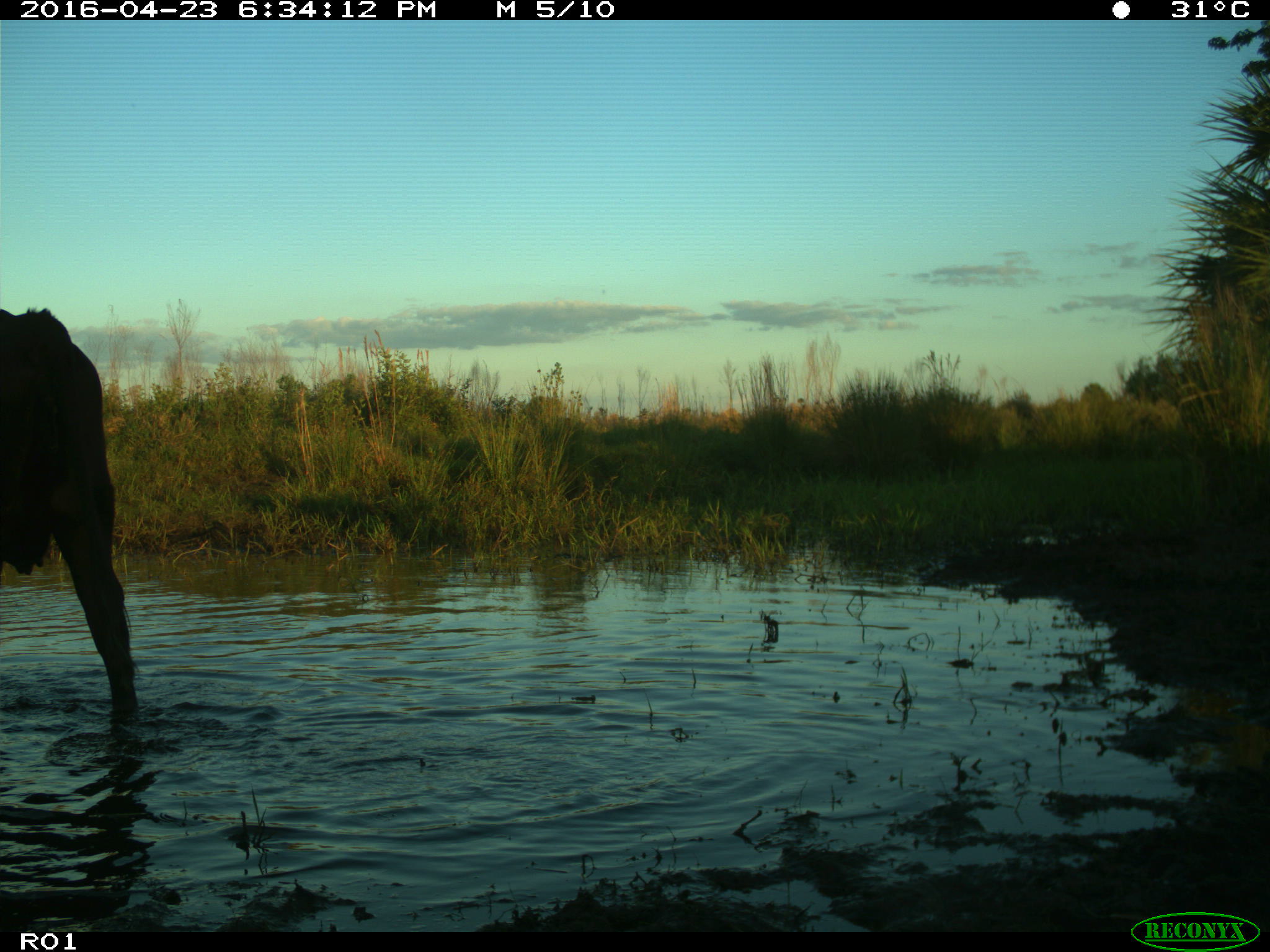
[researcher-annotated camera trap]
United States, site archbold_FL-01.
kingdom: Animalia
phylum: Chordata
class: Mammalia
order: Artiodactyla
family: Bovidae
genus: Bos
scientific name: Bos taurus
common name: domestic cow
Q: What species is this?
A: Bos taurus (domestic cow).